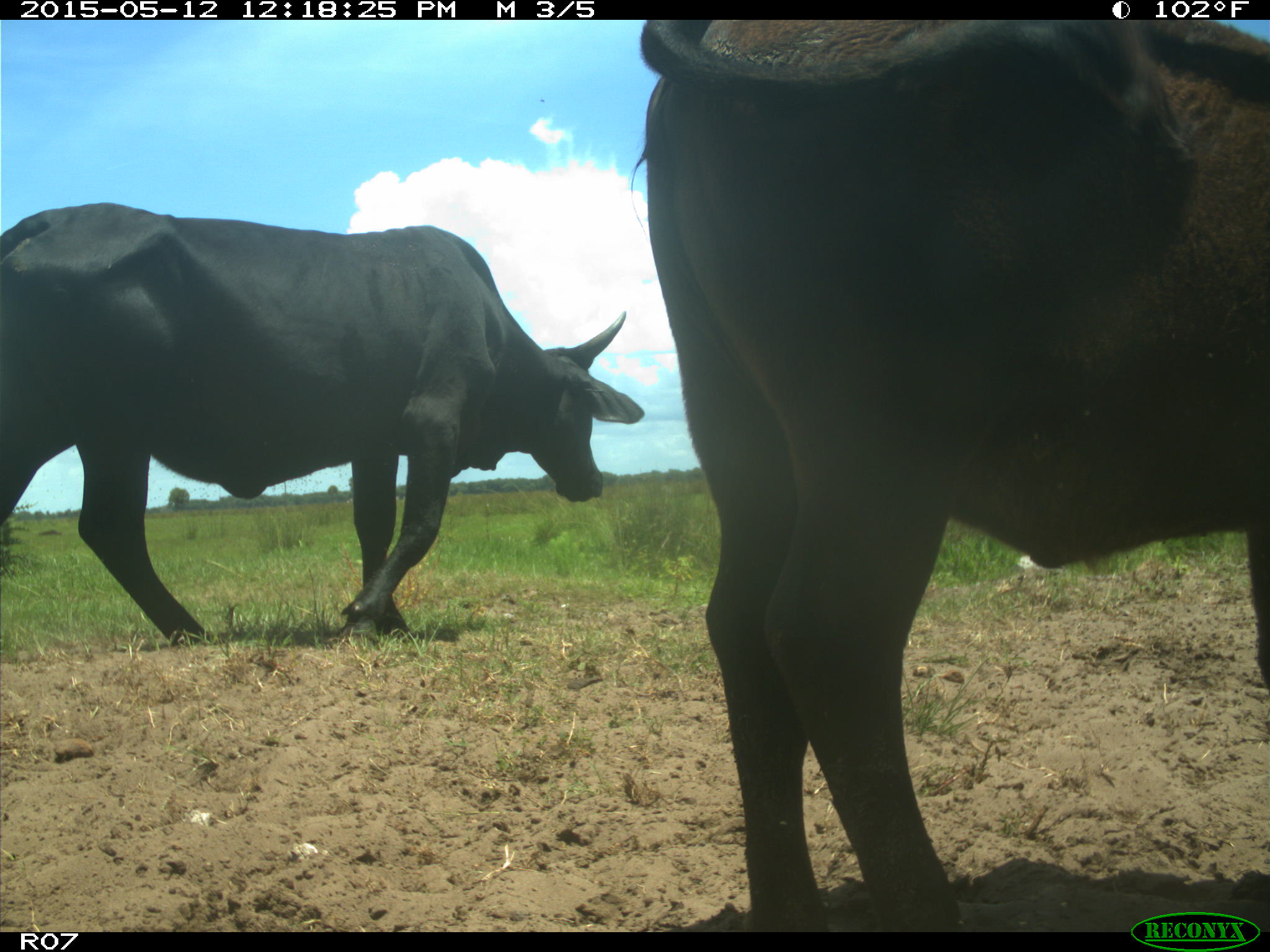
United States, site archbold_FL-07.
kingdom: Animalia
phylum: Chordata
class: Mammalia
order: Artiodactyla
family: Bovidae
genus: Bos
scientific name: Bos taurus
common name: domestic cow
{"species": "Bos taurus (domestic cow)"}